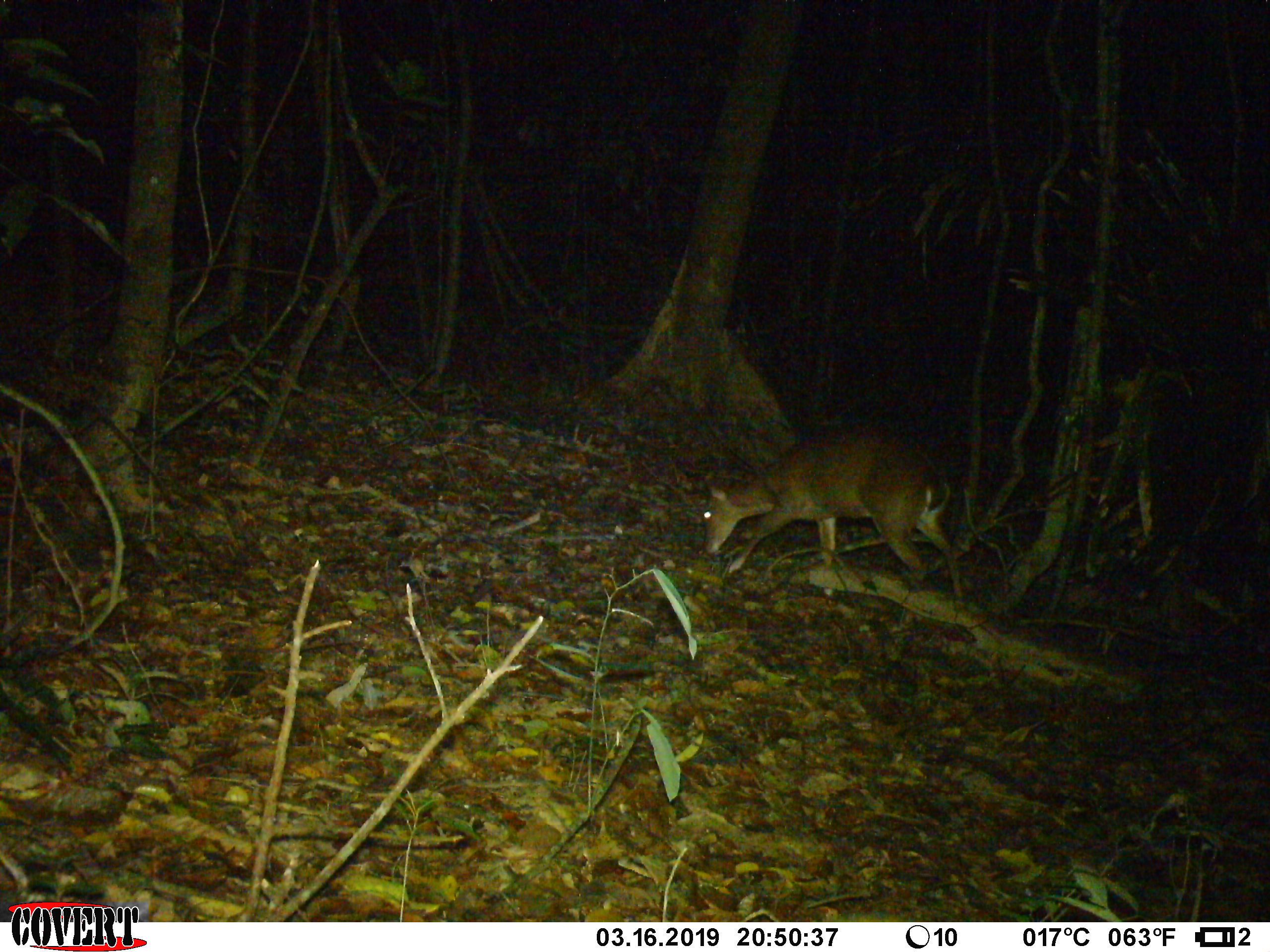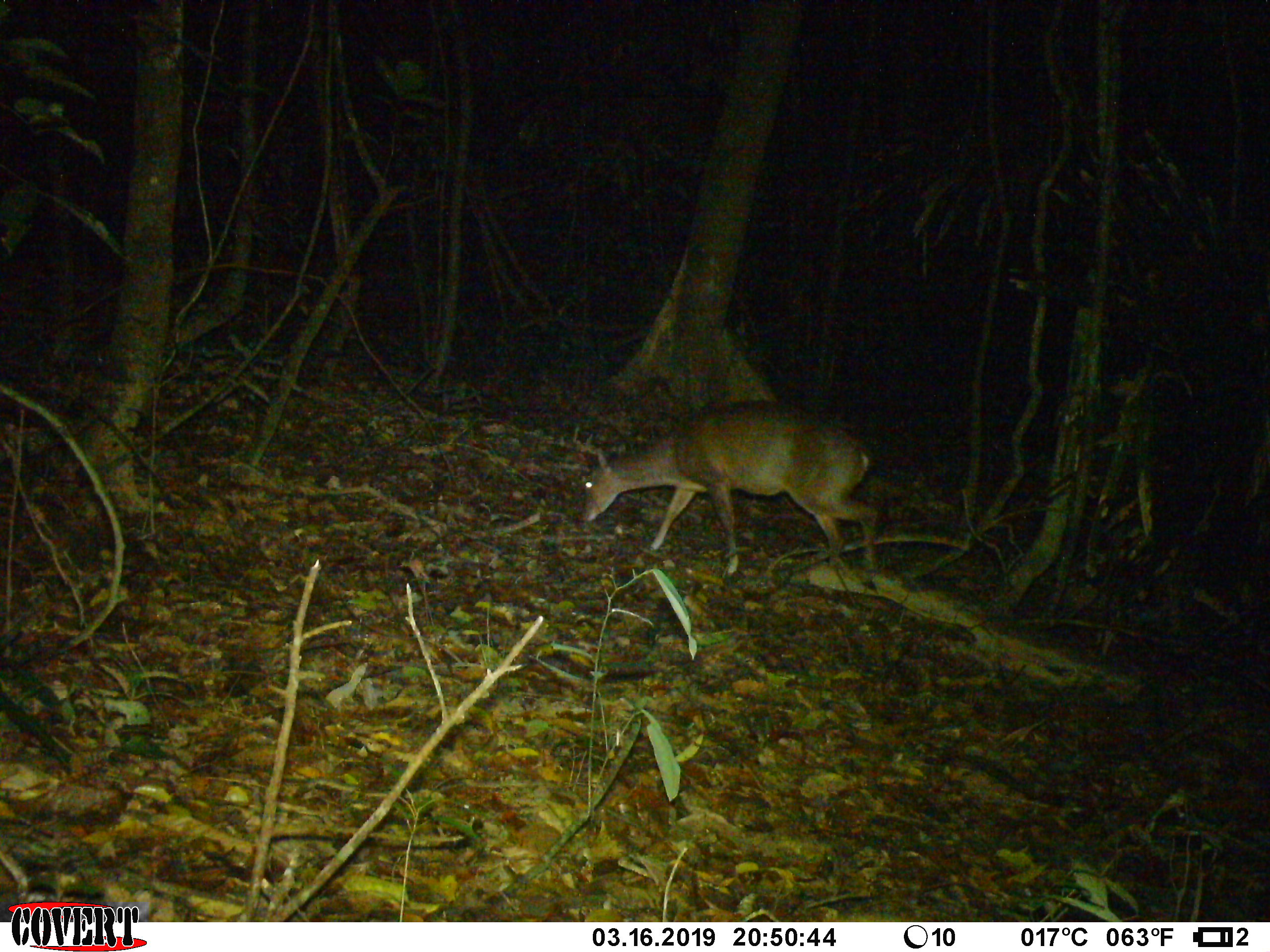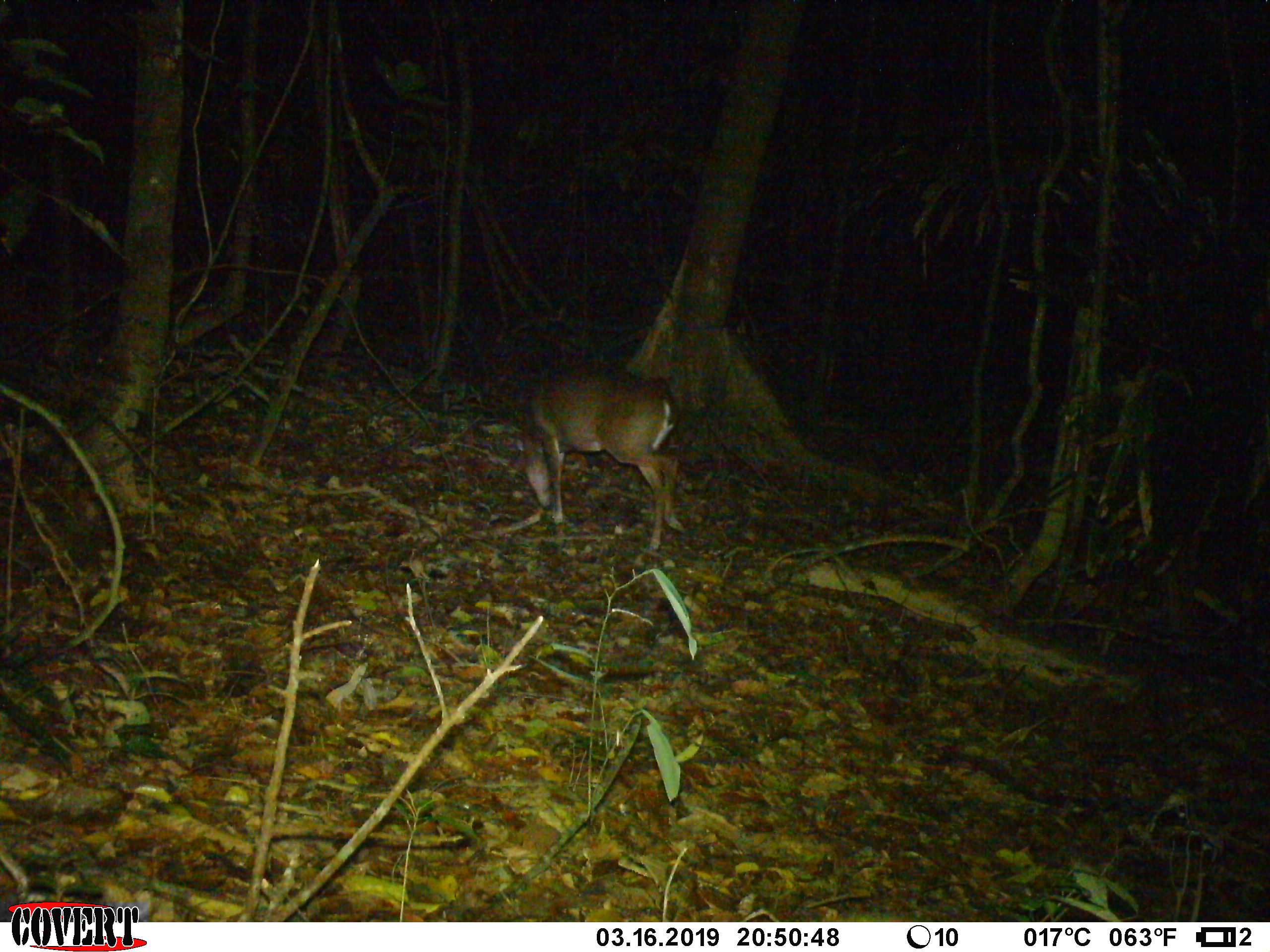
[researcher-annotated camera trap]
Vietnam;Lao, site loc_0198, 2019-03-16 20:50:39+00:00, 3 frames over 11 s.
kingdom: Animalia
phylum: Chordata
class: Mammalia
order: Artiodactyla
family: Cervidae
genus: Muntiacus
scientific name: Muntiacus vuquangensis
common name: large-antlered muntjac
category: large antlered muntjac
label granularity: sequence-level